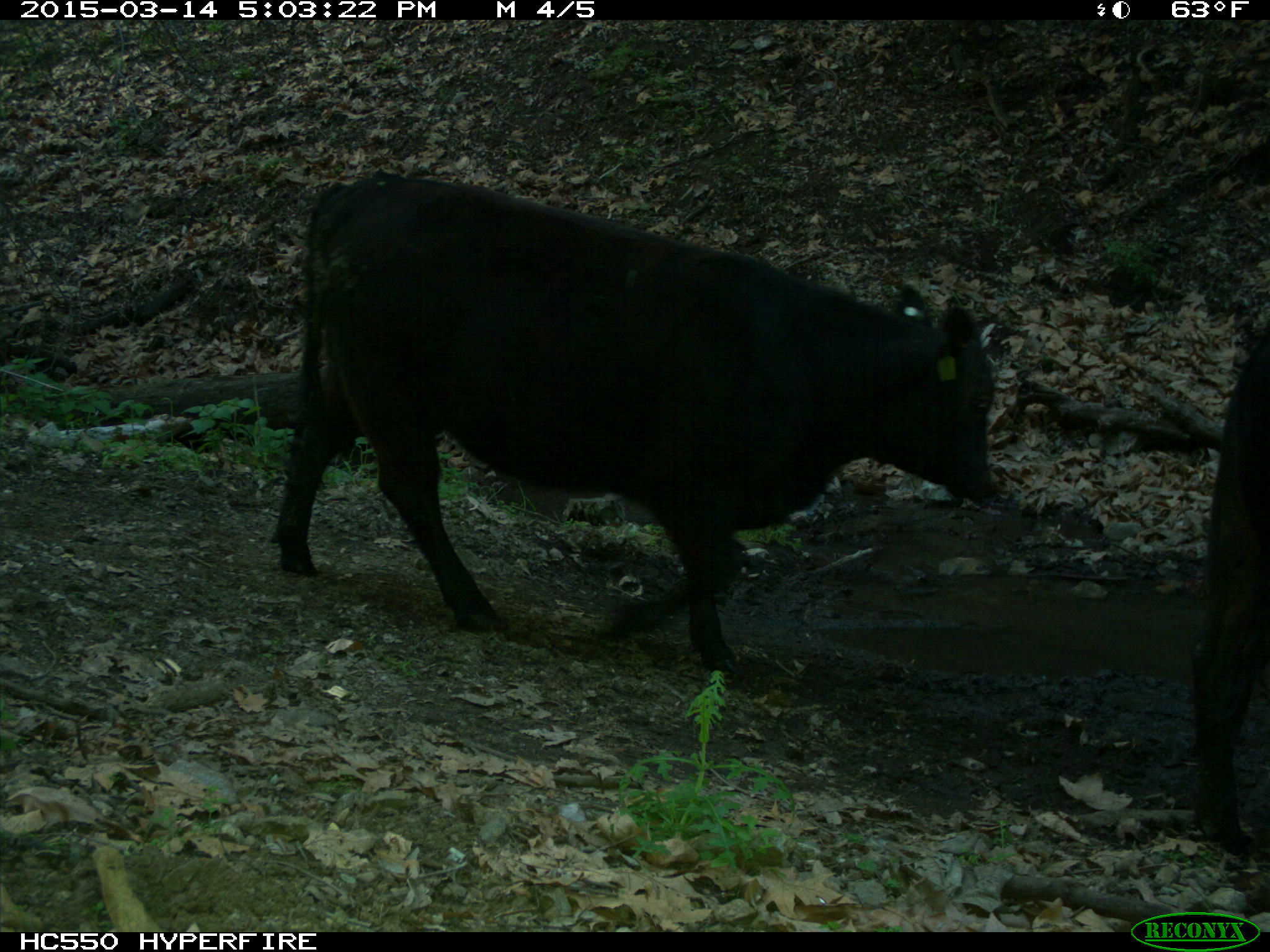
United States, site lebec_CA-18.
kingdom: Animalia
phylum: Chordata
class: Mammalia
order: Artiodactyla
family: Bovidae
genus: Bos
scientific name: Bos taurus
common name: domestic cow